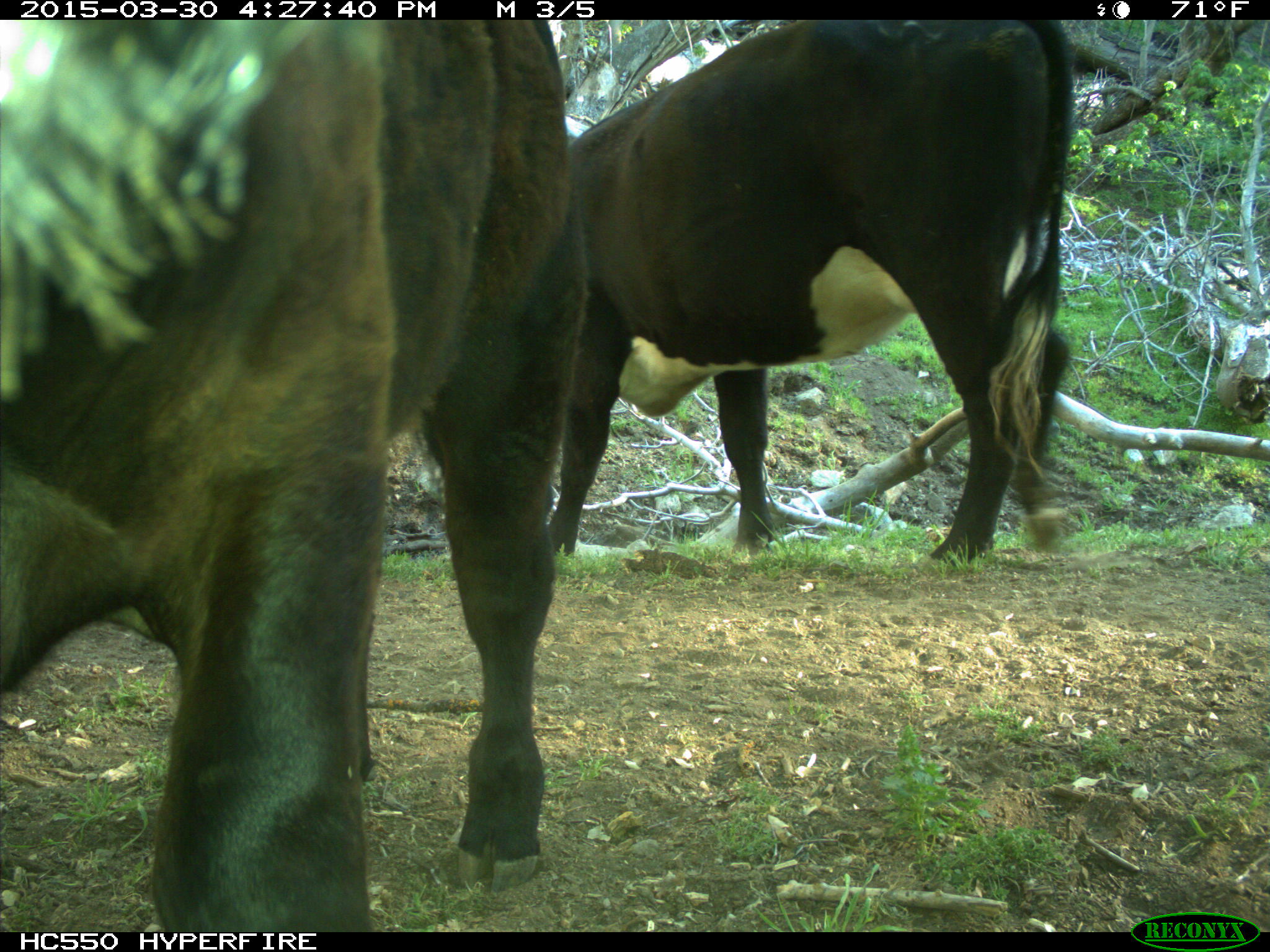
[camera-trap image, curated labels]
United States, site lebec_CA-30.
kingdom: Animalia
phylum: Chordata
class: Mammalia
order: Artiodactyla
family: Bovidae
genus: Bos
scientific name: Bos taurus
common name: domestic cow